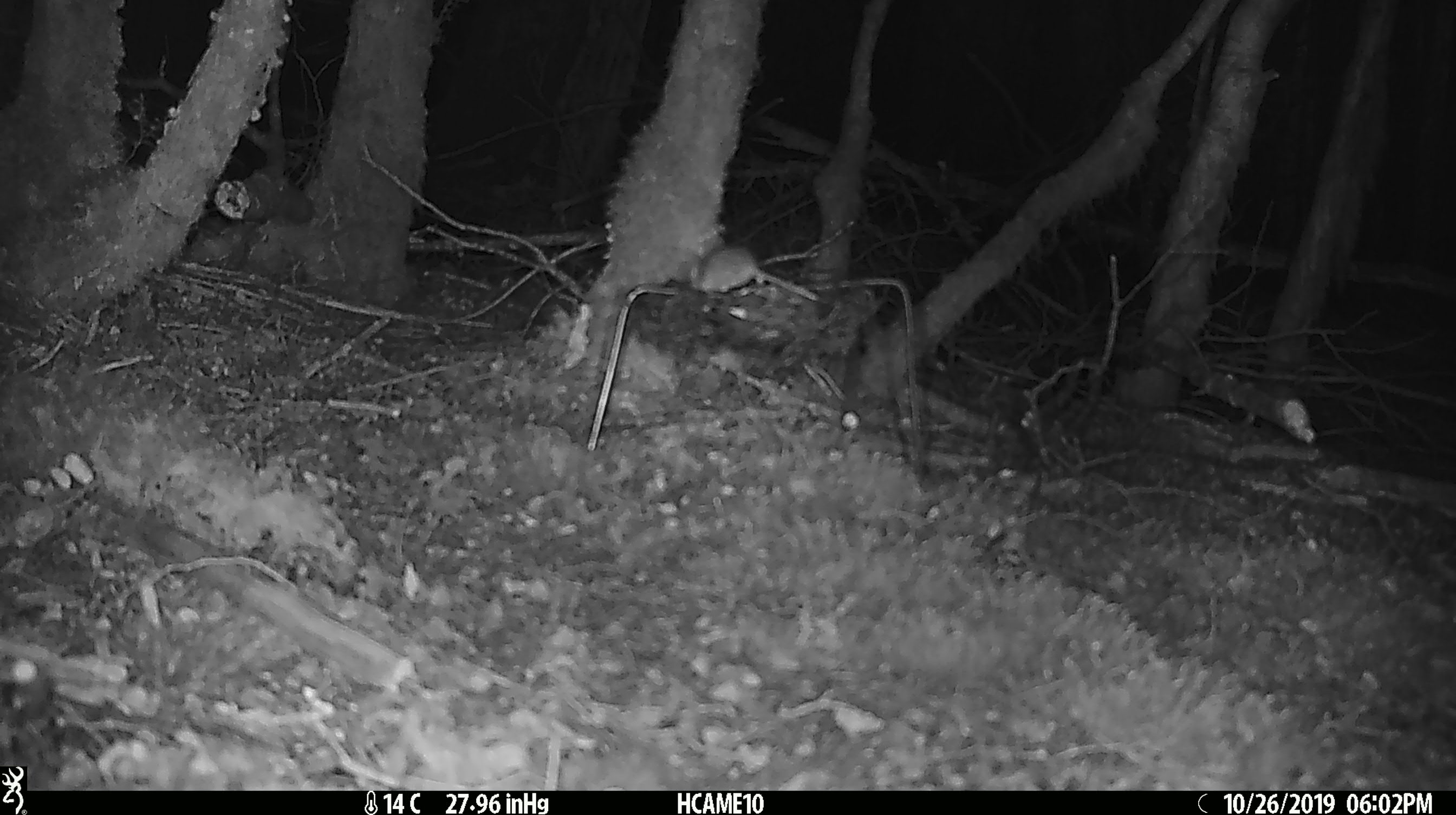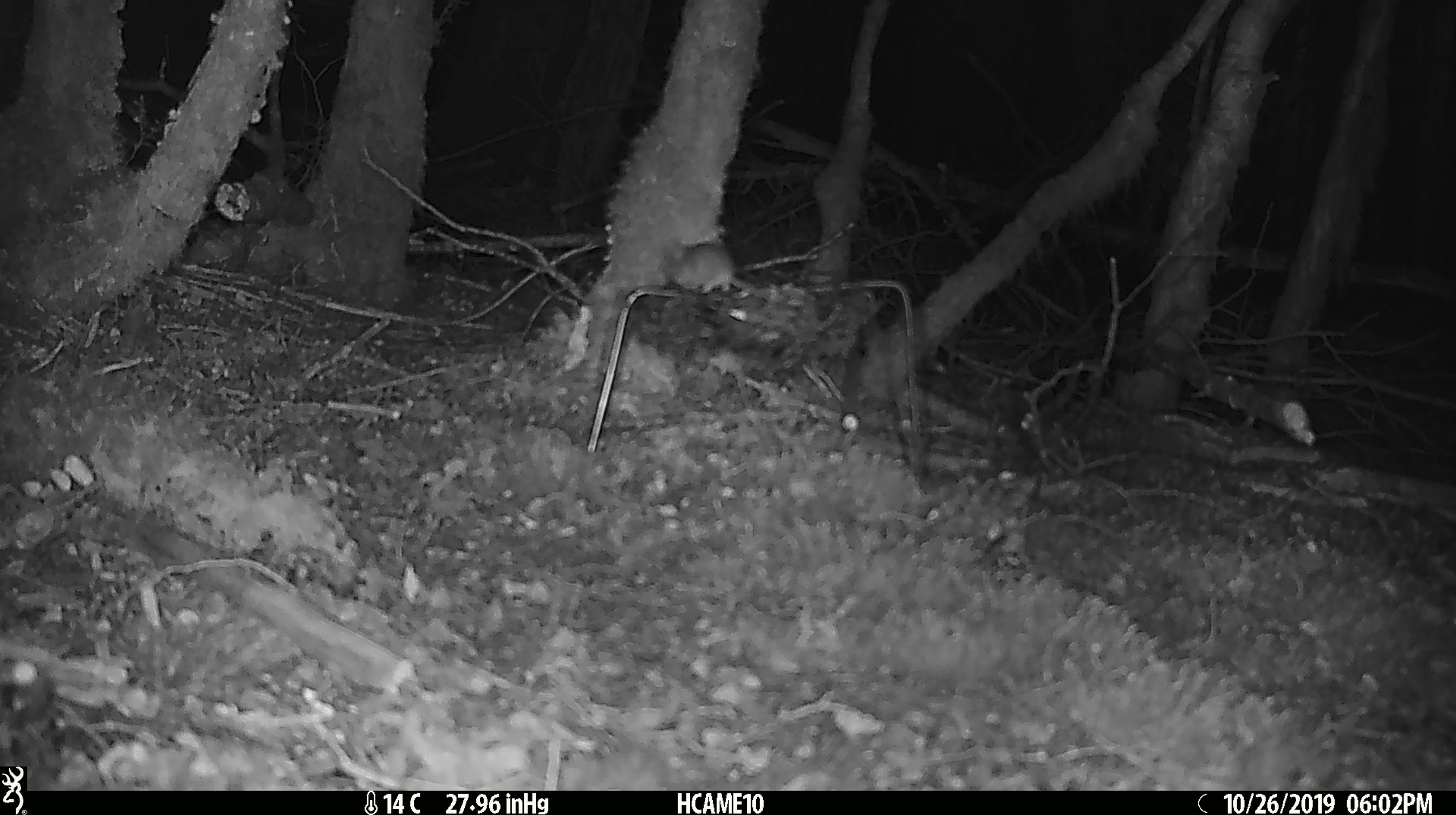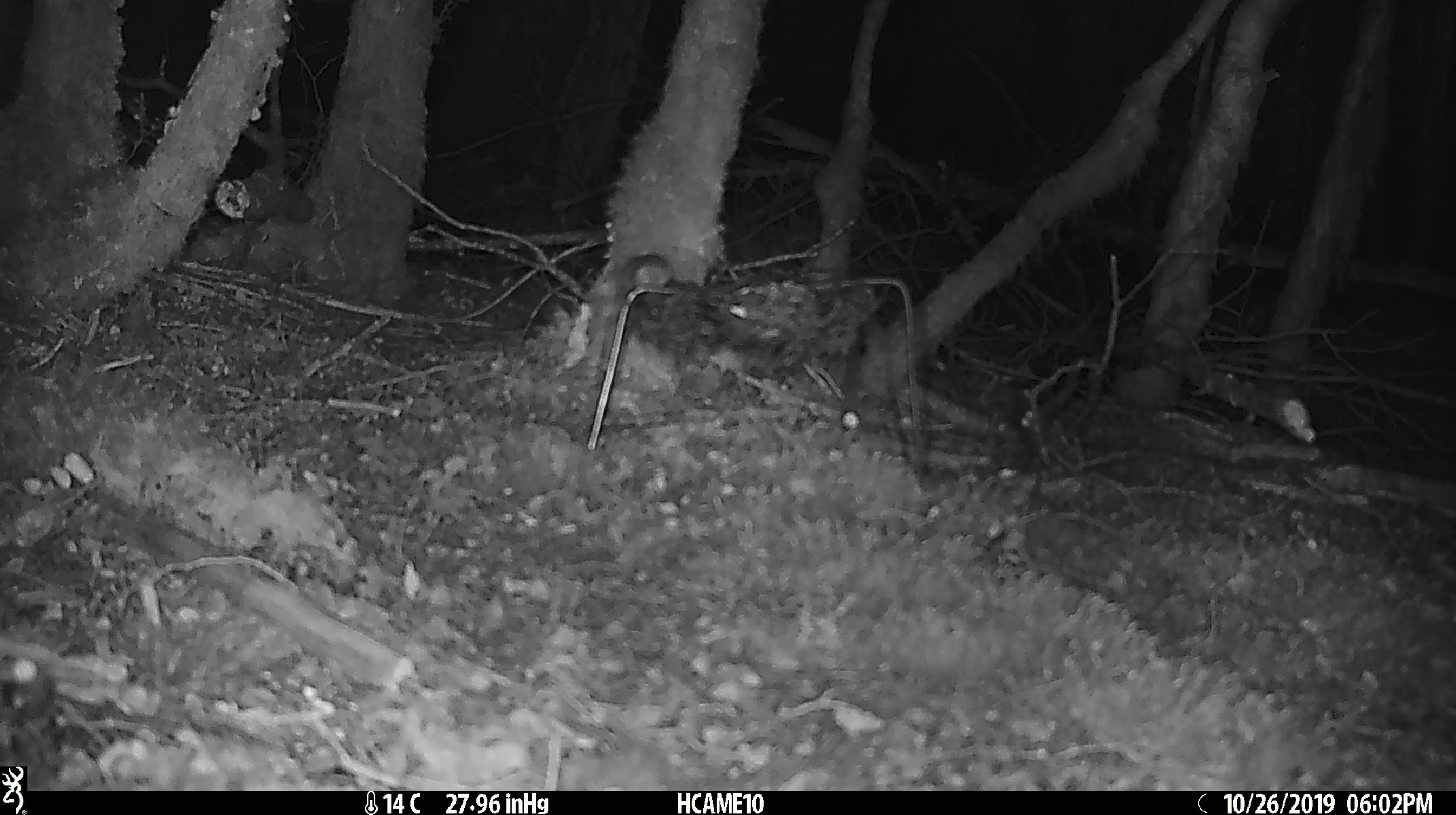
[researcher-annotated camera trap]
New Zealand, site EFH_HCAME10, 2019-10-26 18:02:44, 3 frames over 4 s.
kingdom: Animalia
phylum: Chordata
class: Mammalia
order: Rodentia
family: Muridae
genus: Mus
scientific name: Mus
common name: mouse